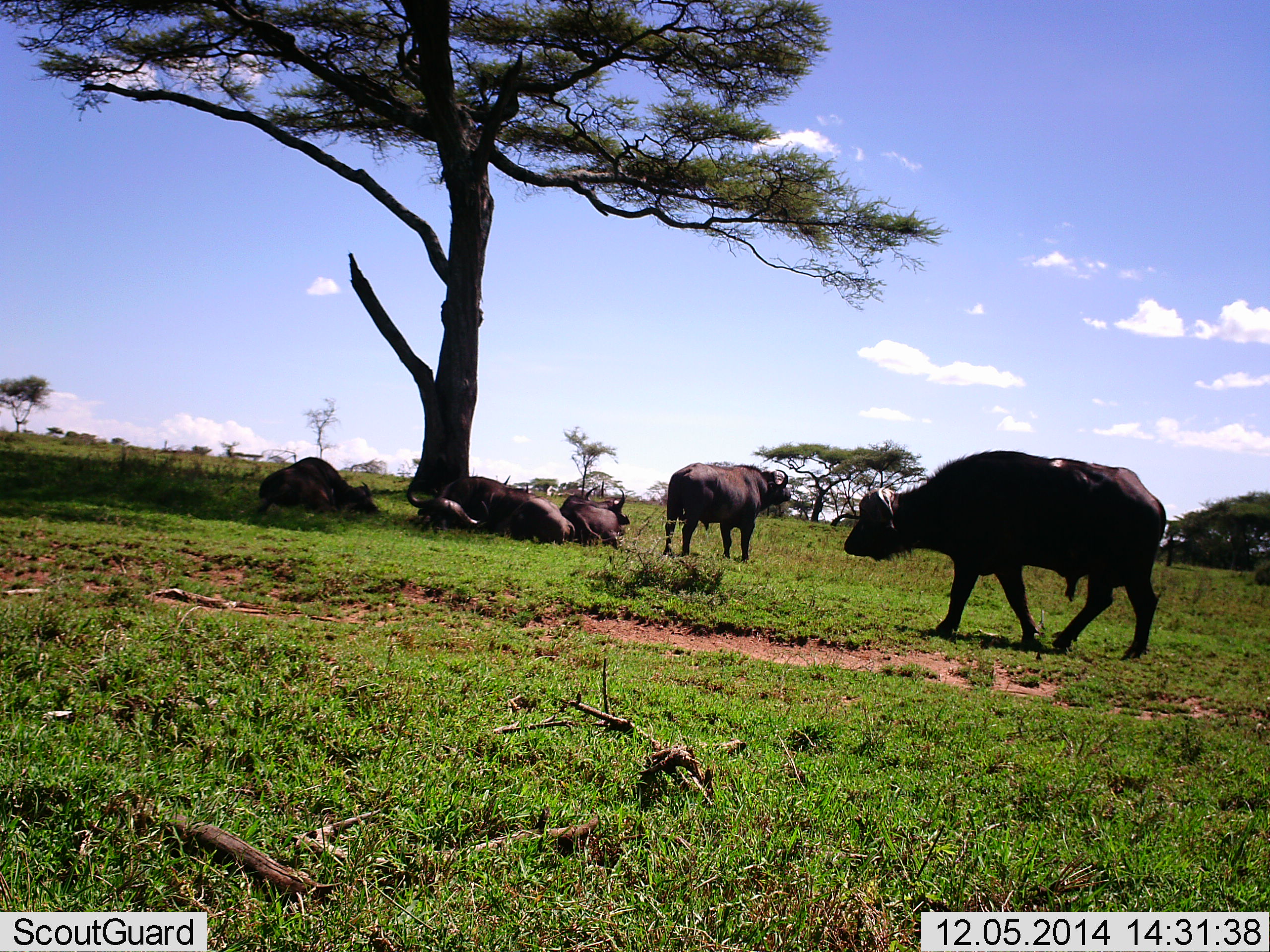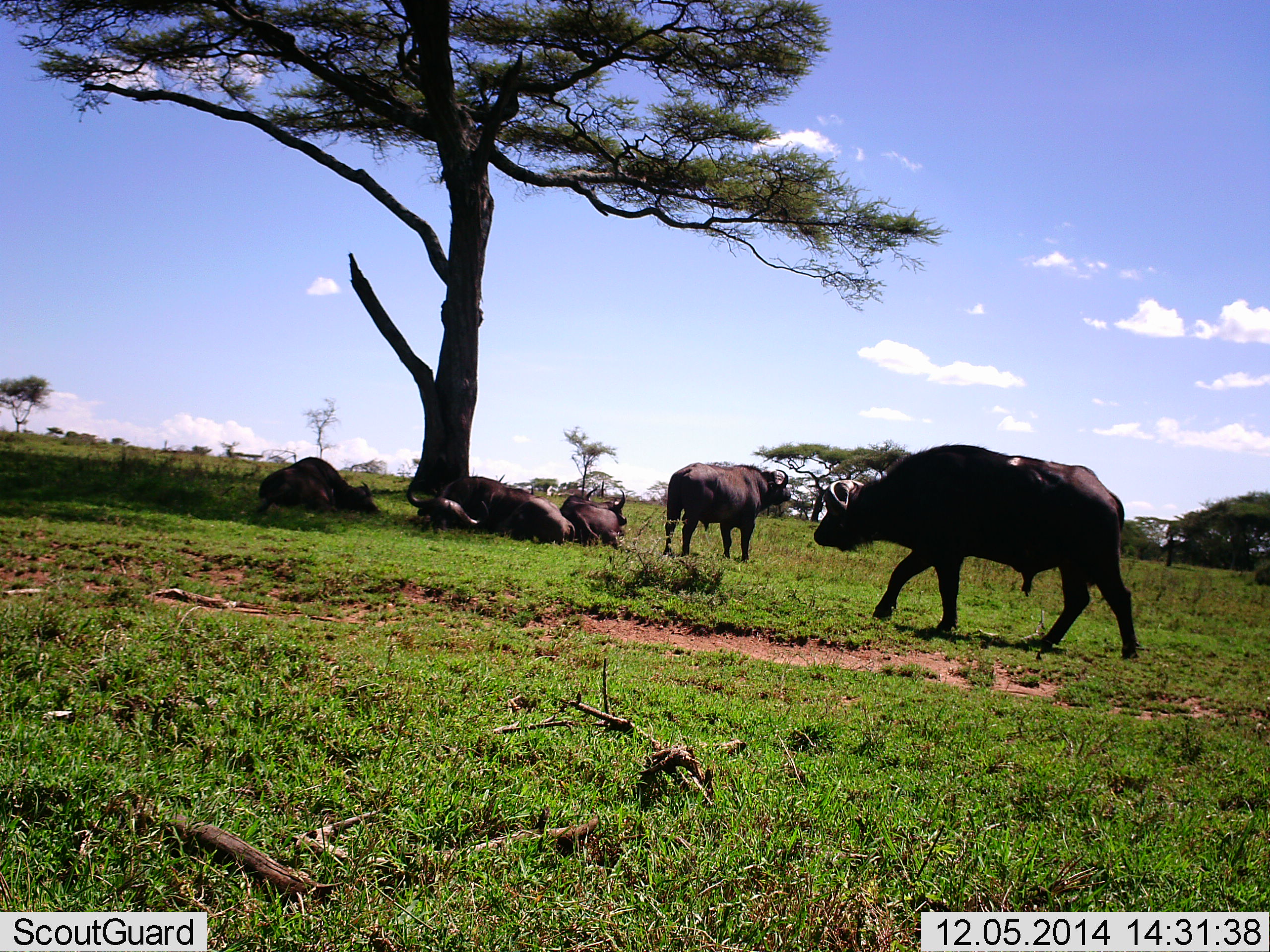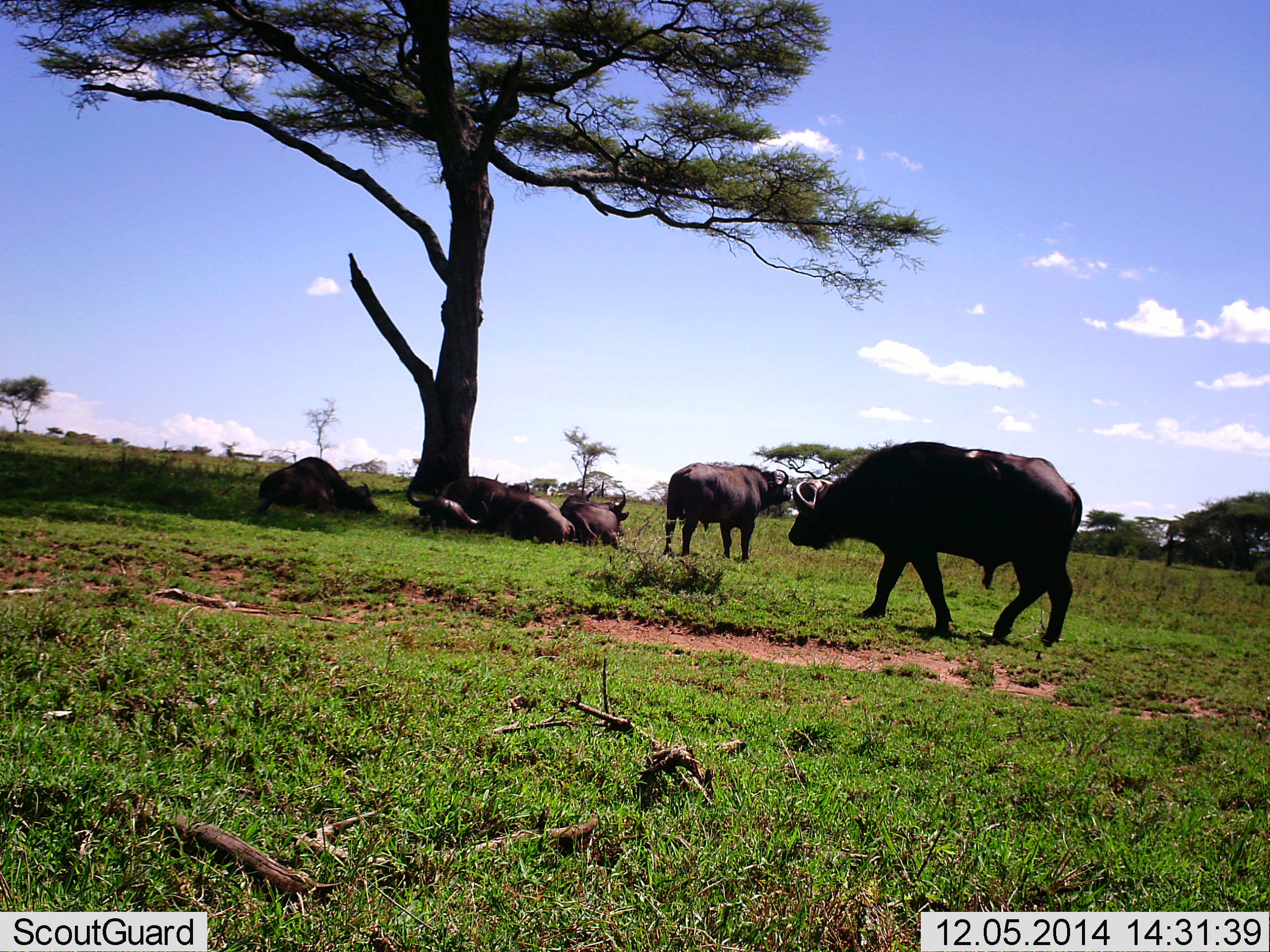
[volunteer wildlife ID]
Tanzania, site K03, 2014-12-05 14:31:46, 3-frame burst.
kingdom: Animalia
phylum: Chordata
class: Mammalia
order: Artiodactyla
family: Bovidae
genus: Syncerus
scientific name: Syncerus caffer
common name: cape buffalo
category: buffalo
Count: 6.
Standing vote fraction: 80%.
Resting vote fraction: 100%.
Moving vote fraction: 90%.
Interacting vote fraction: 0%.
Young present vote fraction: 0%.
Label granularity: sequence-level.